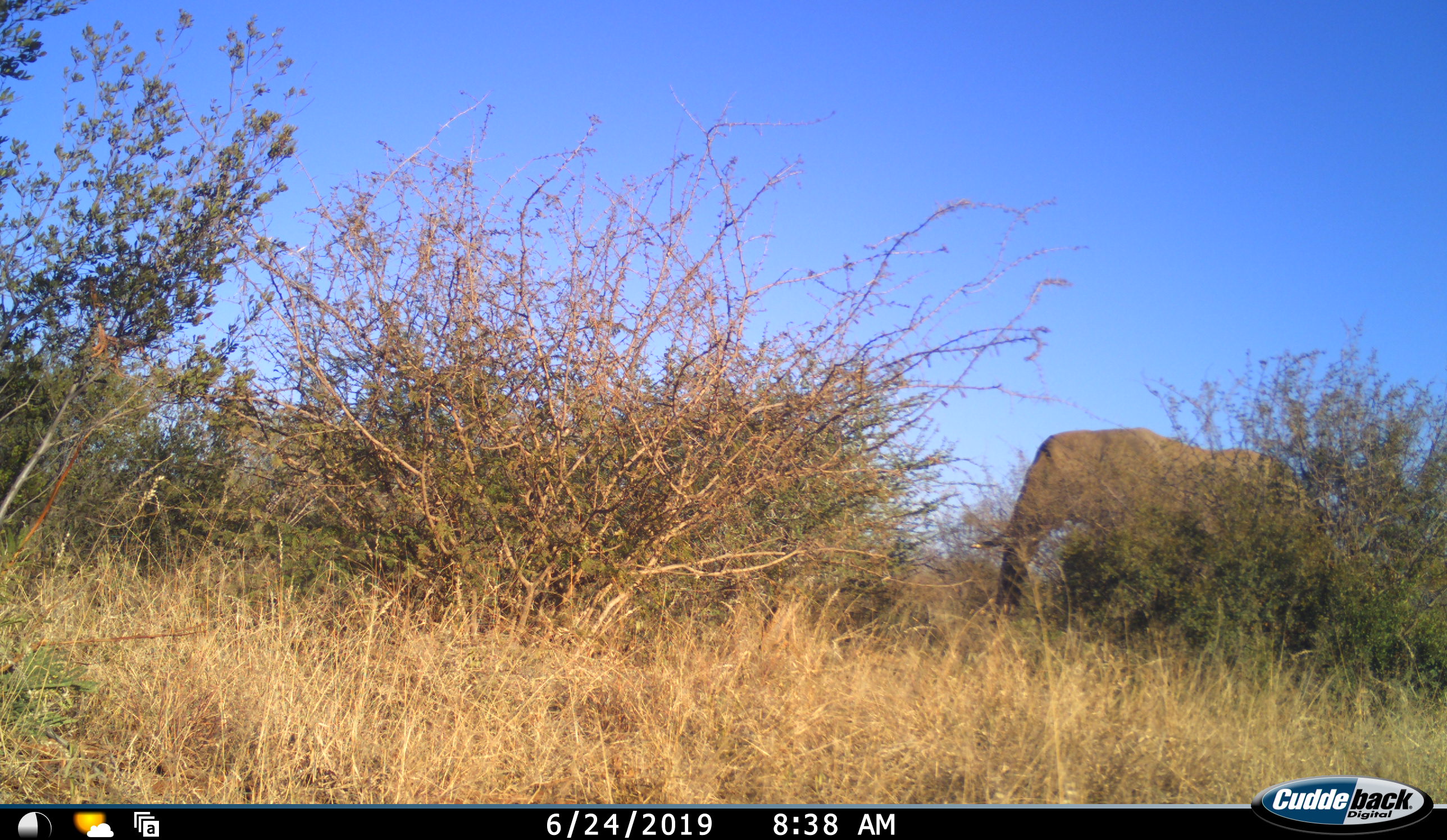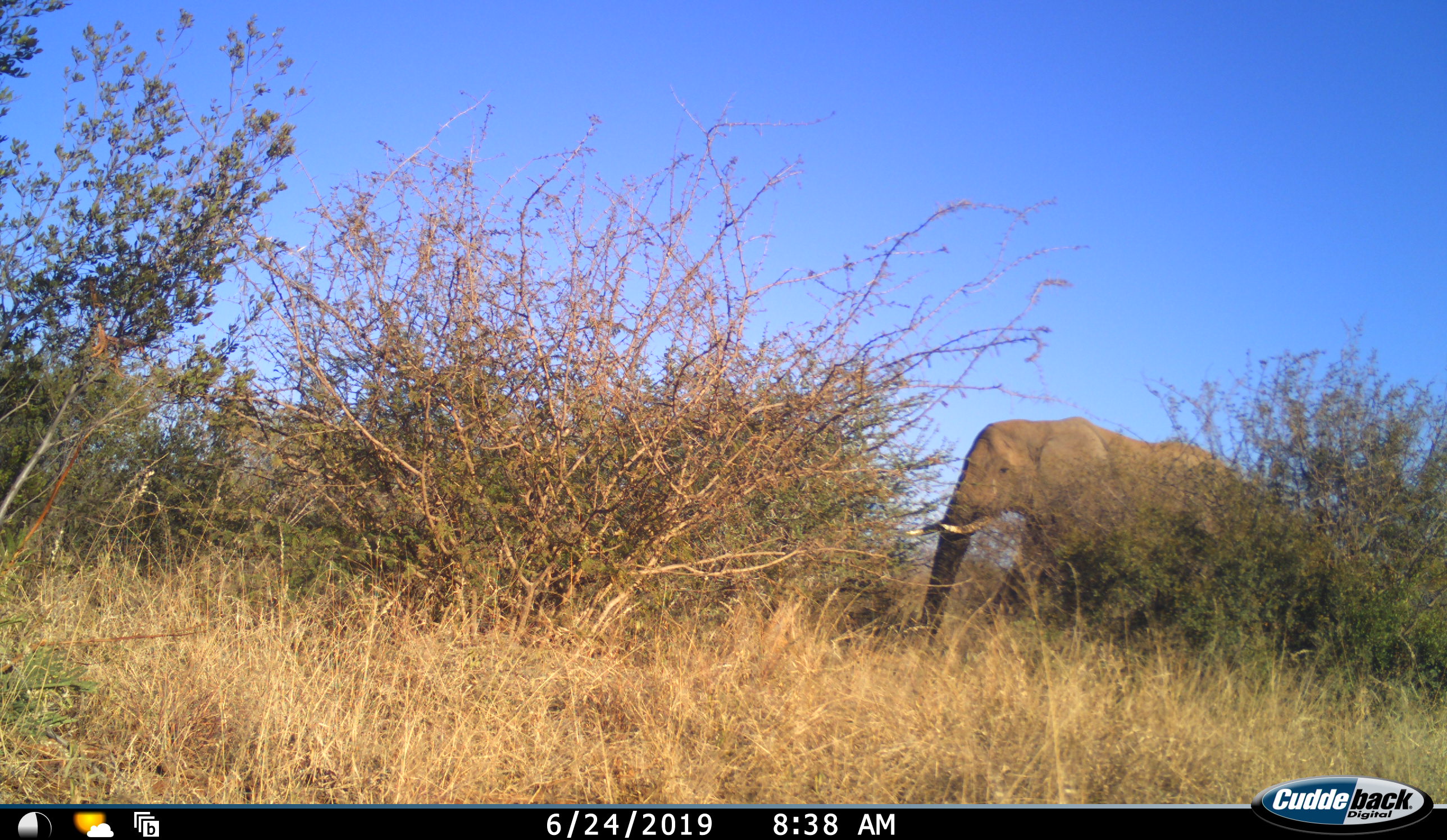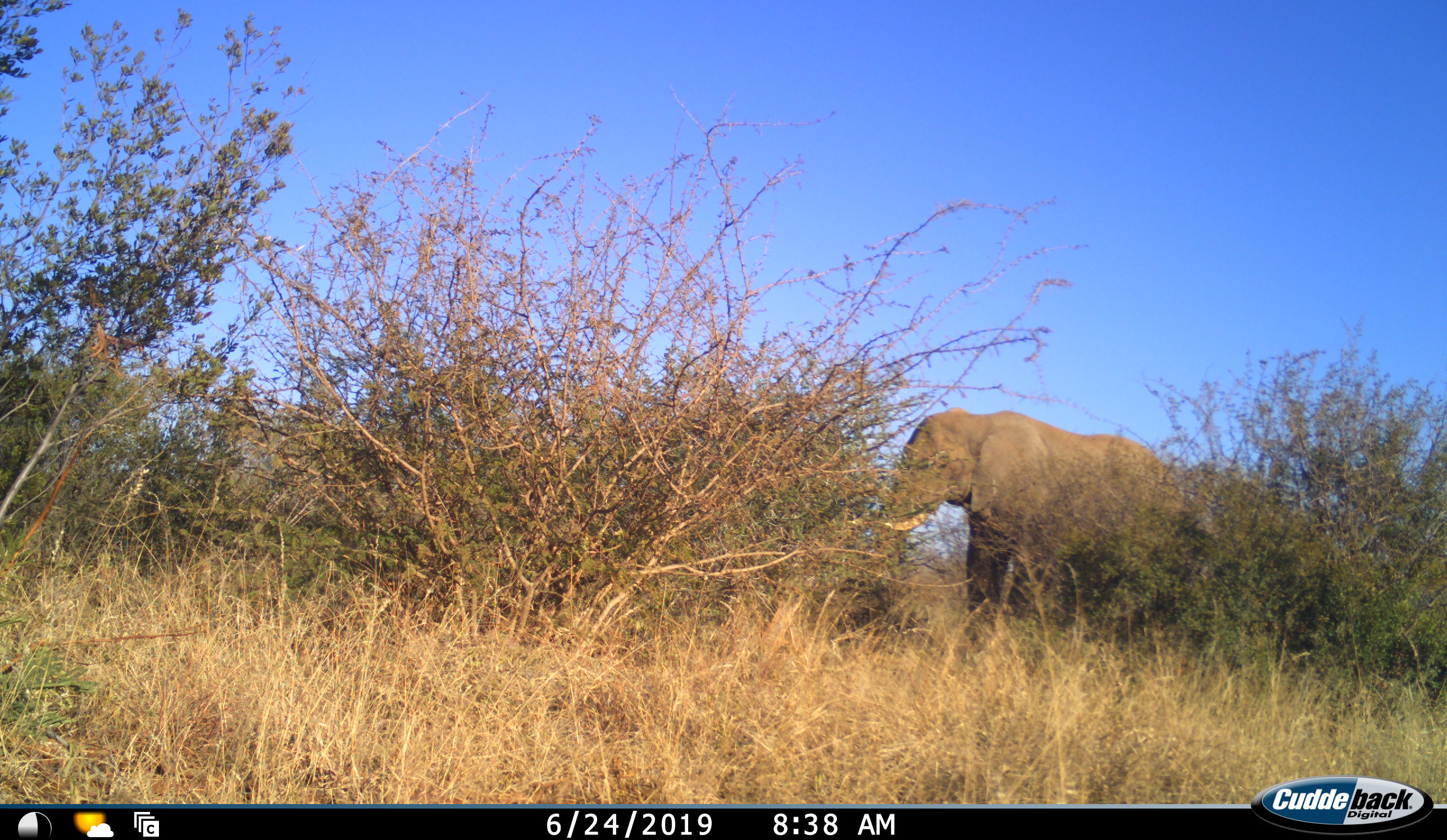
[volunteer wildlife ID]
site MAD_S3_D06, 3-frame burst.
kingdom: Animalia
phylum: Chordata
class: Mammalia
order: Proboscidea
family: Elephantidae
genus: Loxodonta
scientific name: Loxodonta africana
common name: african bush elephant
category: elephant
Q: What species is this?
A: Elephant (african bush elephant) (Loxodonta africana).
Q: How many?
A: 1.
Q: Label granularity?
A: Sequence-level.